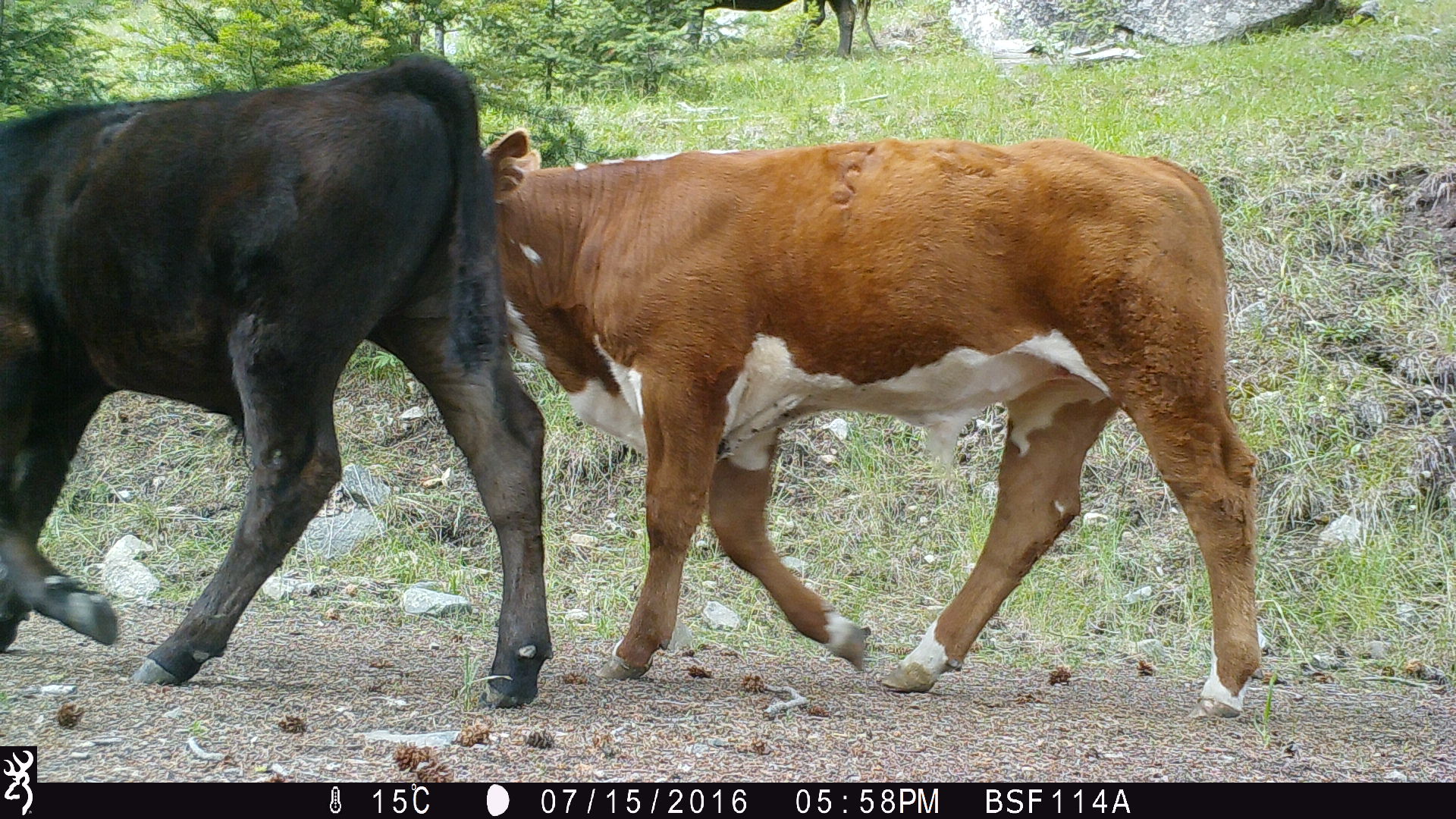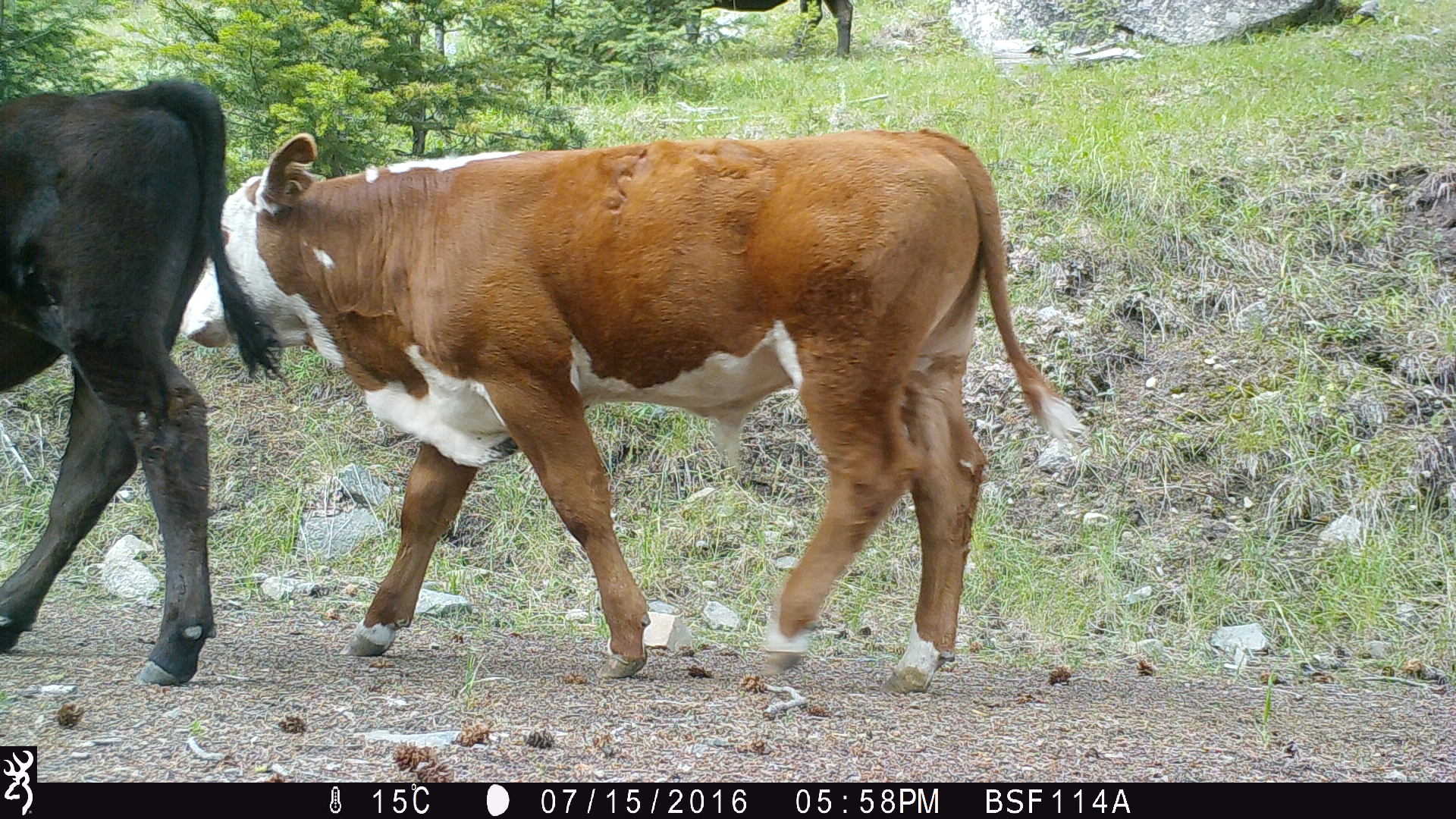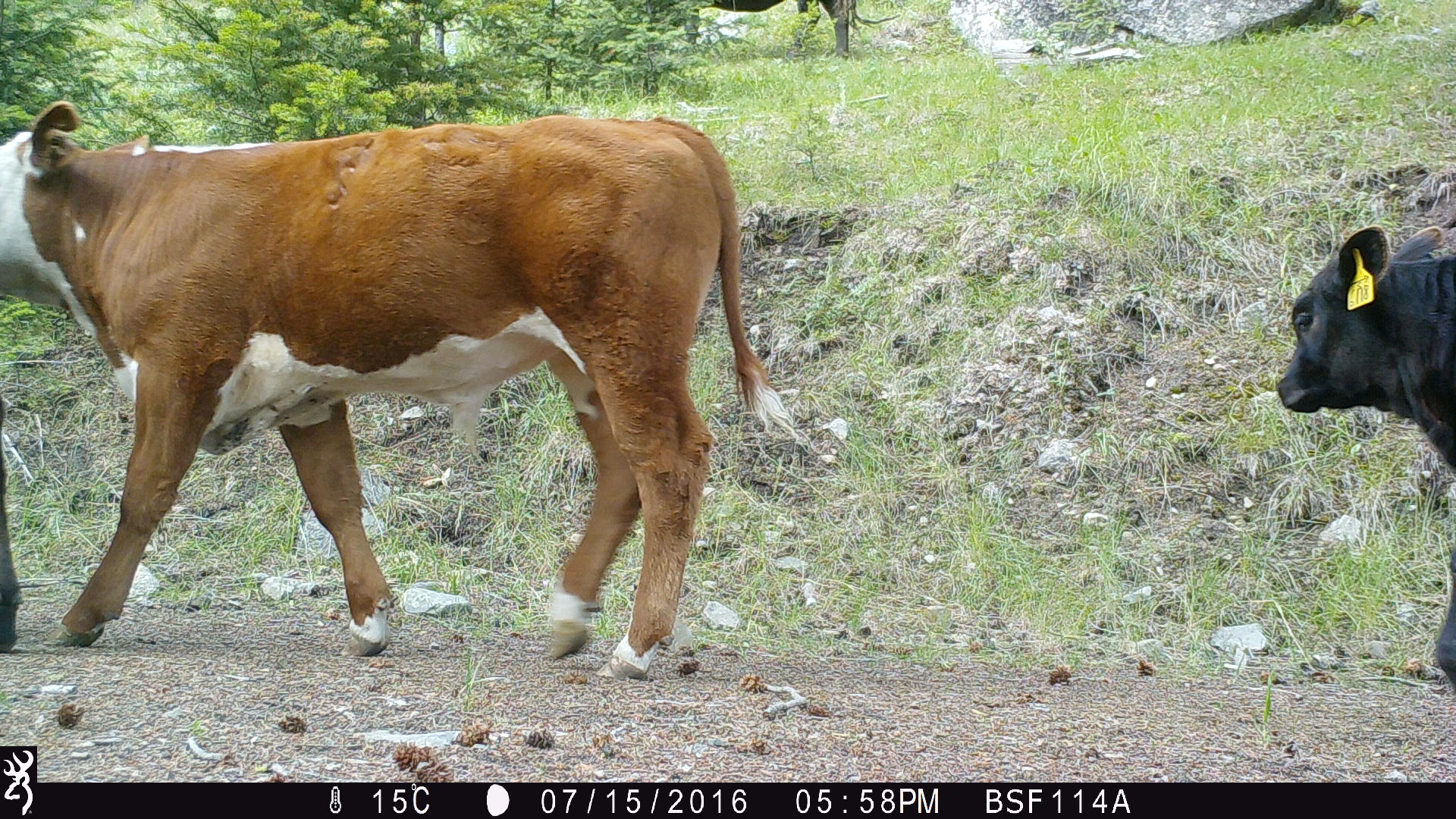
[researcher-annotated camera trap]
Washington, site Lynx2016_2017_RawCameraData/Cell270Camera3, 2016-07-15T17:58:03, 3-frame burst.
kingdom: Animalia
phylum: Chordata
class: Mammalia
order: Artiodactyla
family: Bovidae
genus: Bos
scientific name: Bos taurus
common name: domestic cattle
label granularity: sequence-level